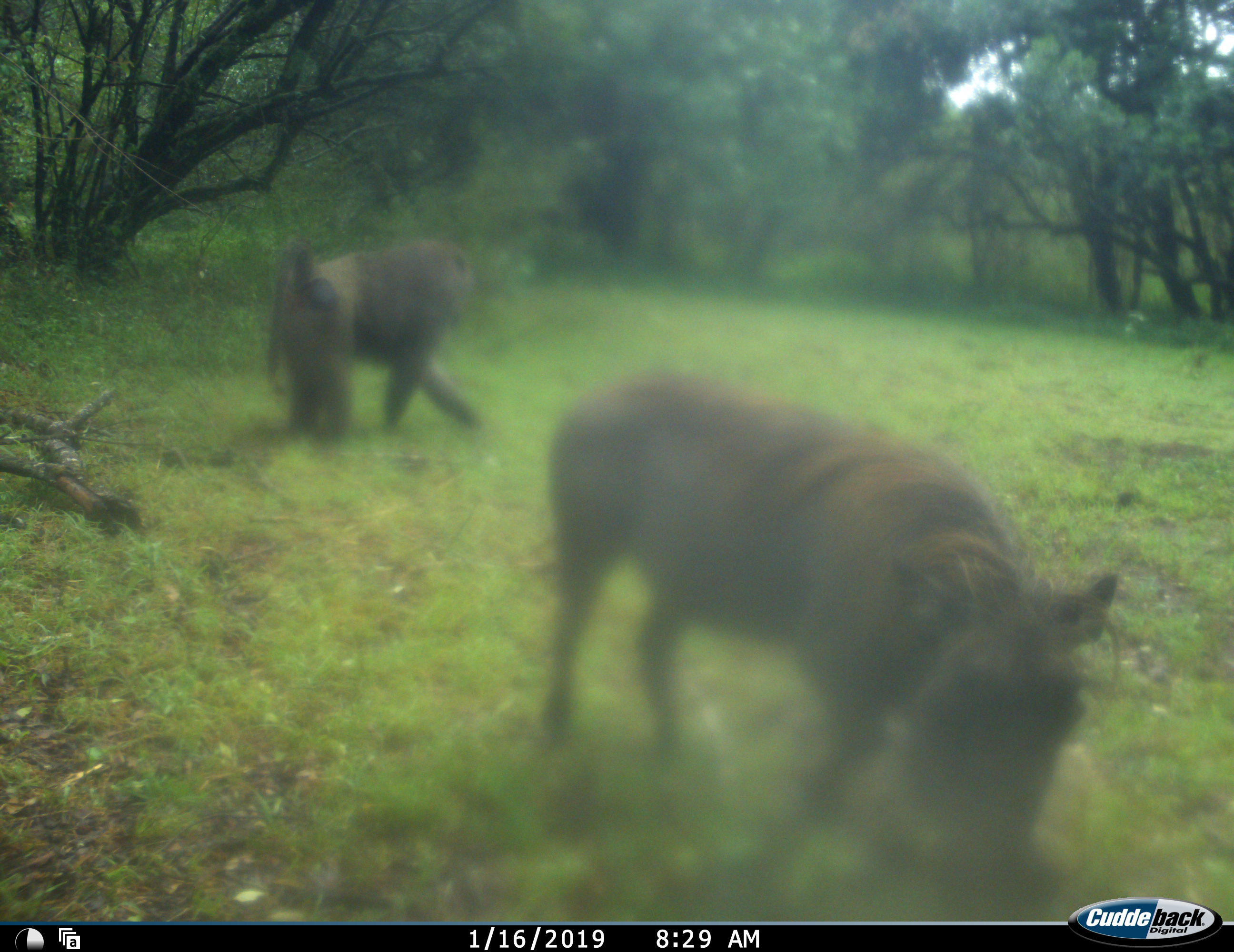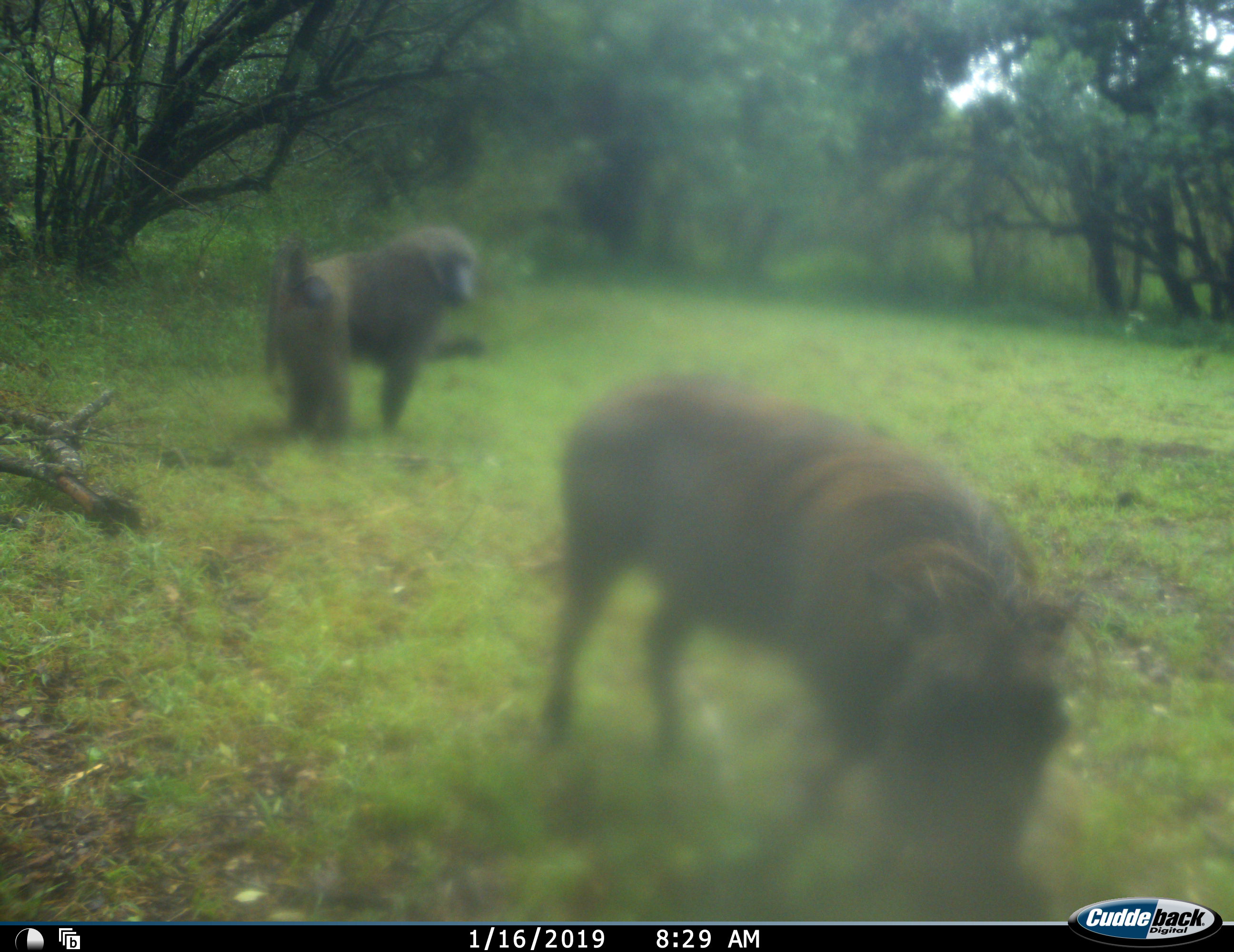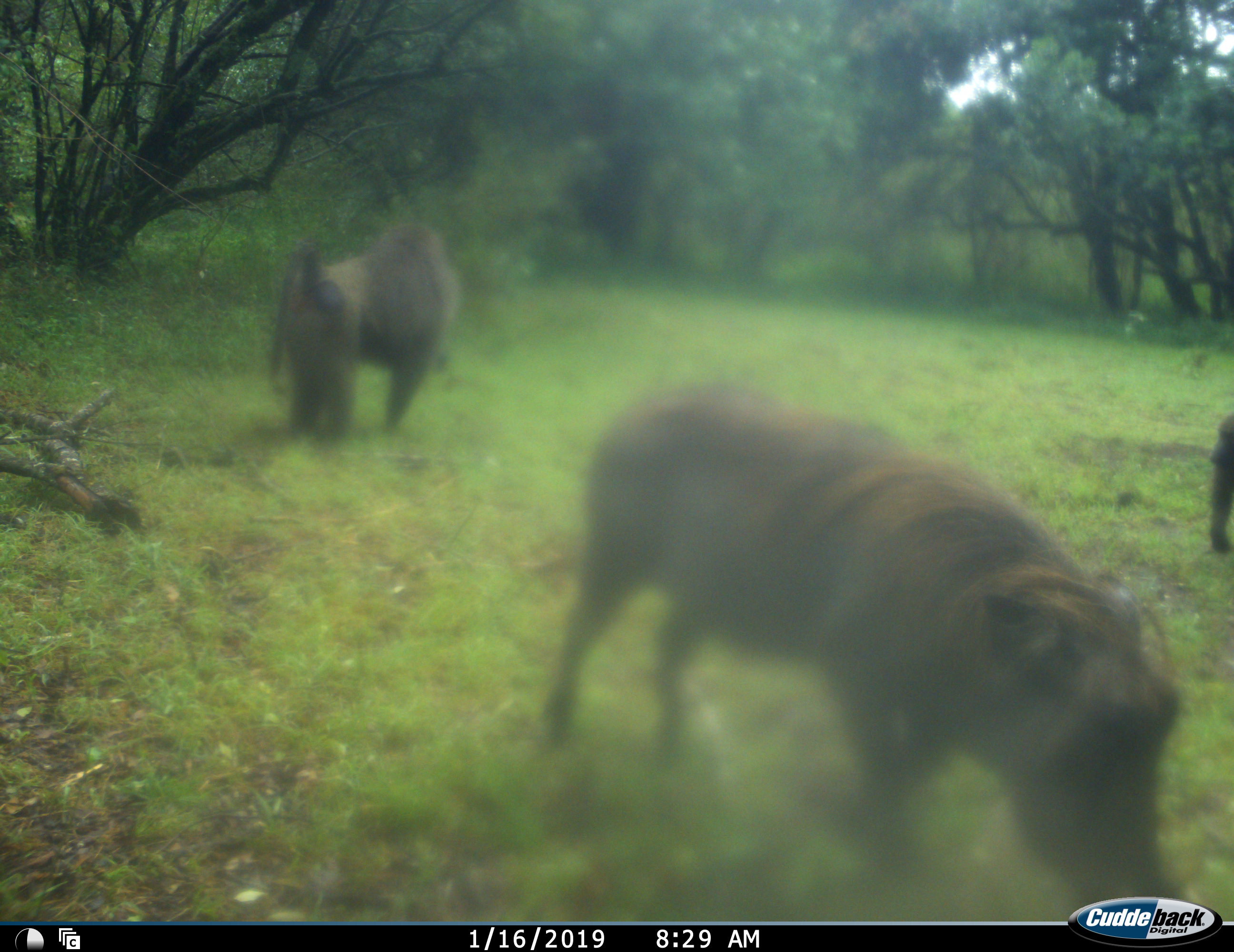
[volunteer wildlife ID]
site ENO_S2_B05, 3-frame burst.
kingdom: Animalia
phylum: Chordata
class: Mammalia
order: Primates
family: Cercopithecidae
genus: Papio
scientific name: Papio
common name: baboon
Baboon (Papio), count 1. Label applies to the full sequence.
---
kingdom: Animalia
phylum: Chordata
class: Mammalia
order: Artiodactyla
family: Suidae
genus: Phacochoerus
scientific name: Phacochoerus africanus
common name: warthog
Warthog (Phacochoerus africanus), count 1. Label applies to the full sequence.